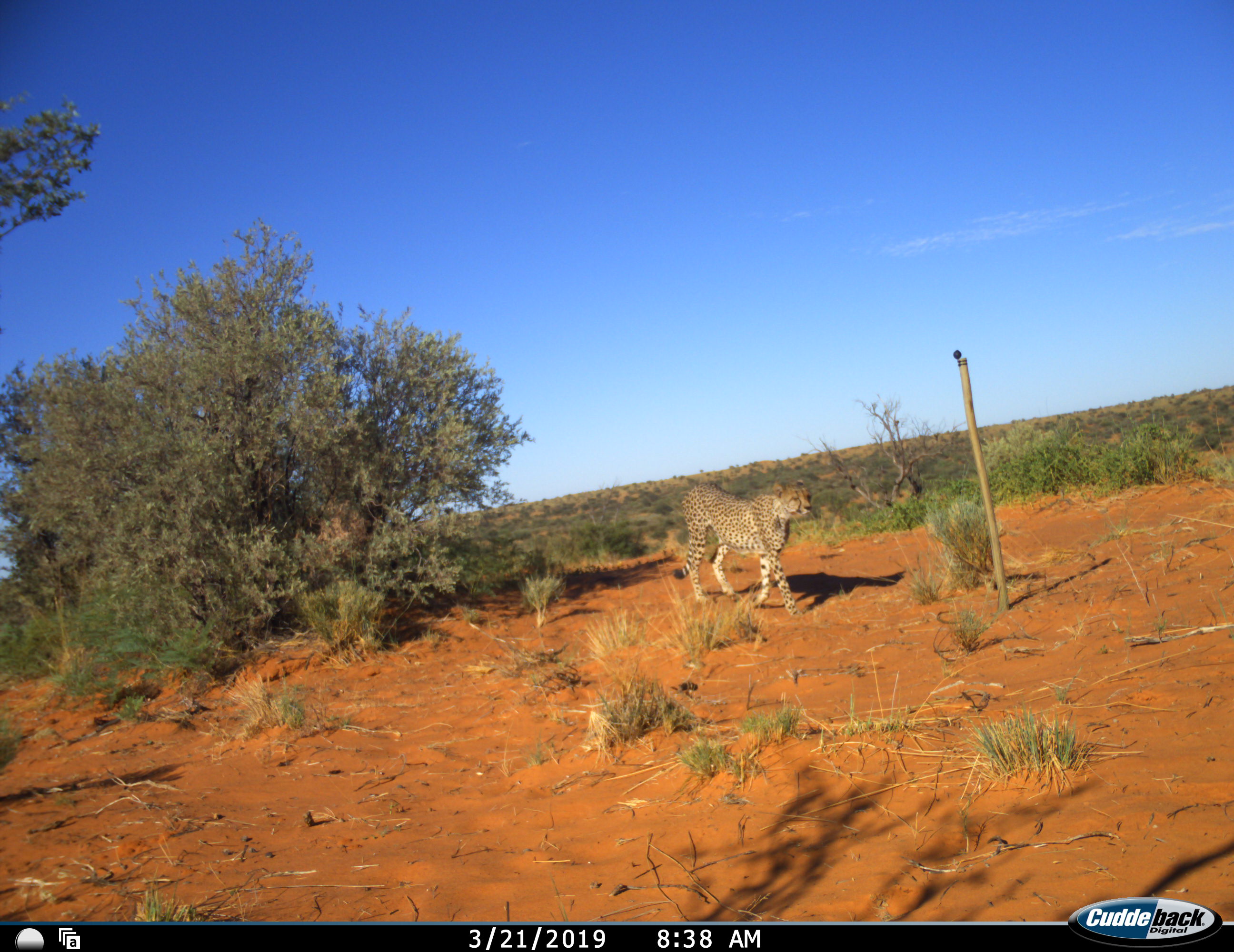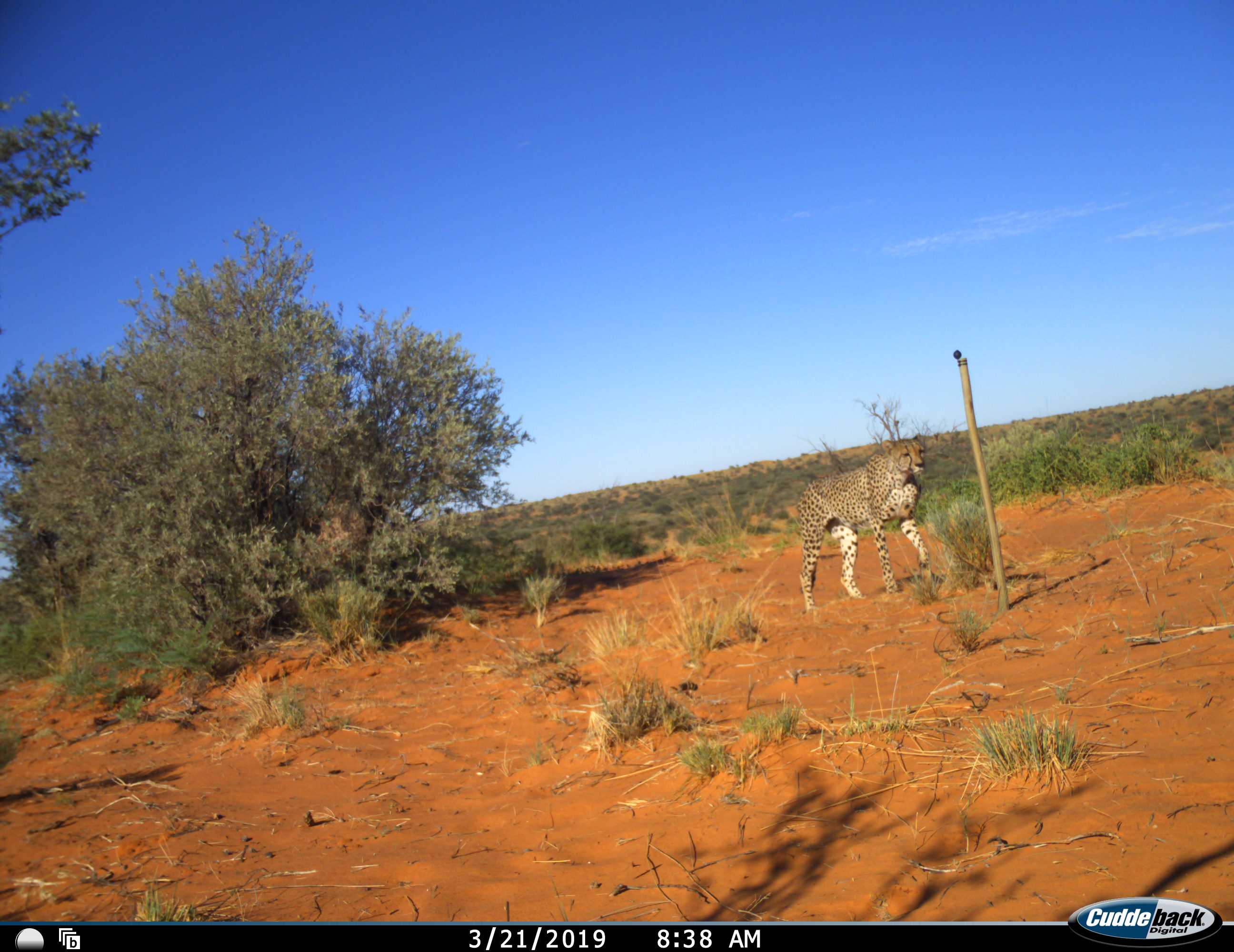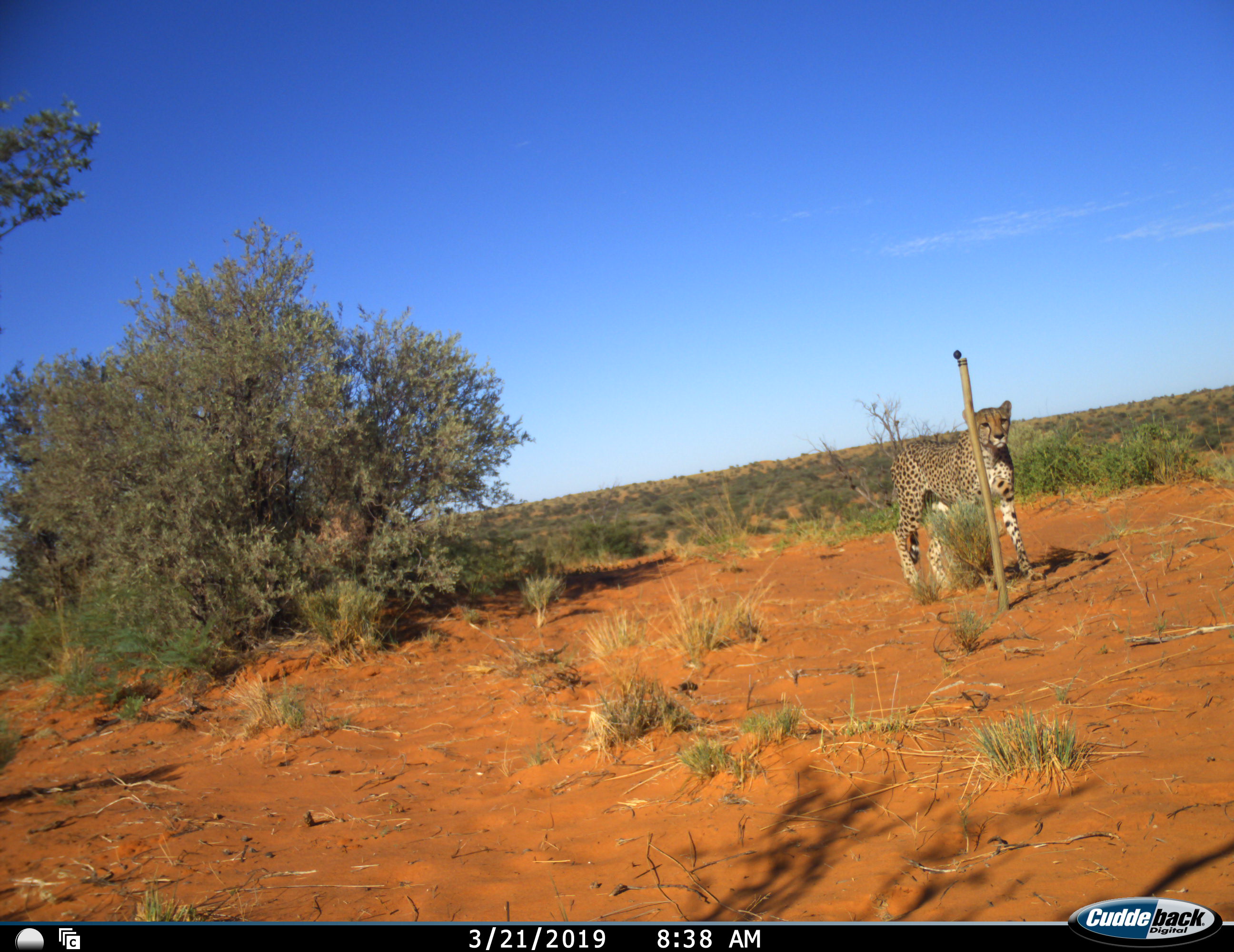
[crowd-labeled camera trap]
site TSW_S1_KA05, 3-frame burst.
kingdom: Animalia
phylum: Chordata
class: Mammalia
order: Carnivora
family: Felidae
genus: Acinonyx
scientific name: Acinonyx jubatus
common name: cheetah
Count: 1.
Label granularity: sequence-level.